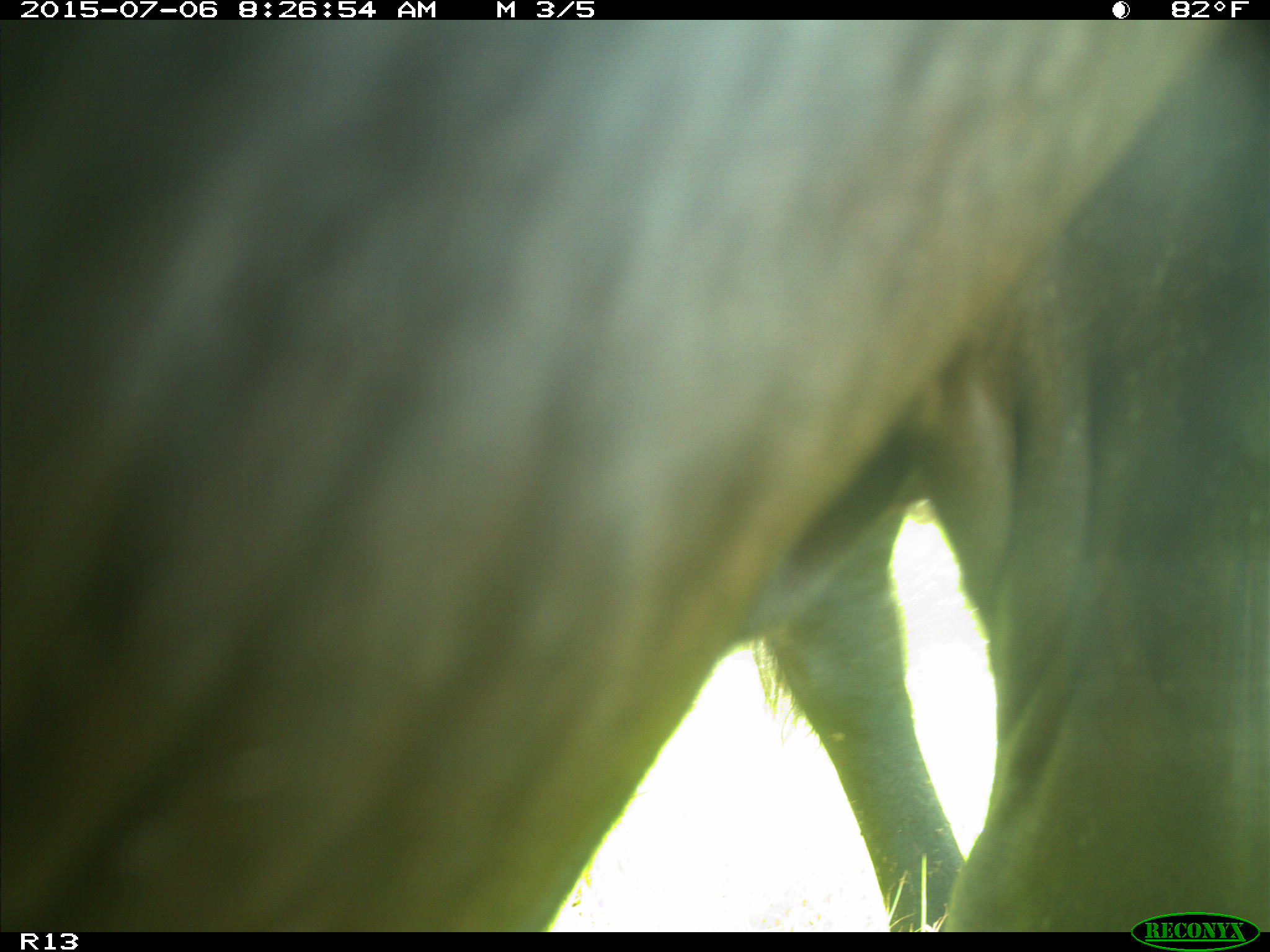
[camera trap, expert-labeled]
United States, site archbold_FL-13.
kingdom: Animalia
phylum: Chordata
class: Mammalia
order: Artiodactyla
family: Bovidae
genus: Bos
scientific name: Bos taurus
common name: domestic cow